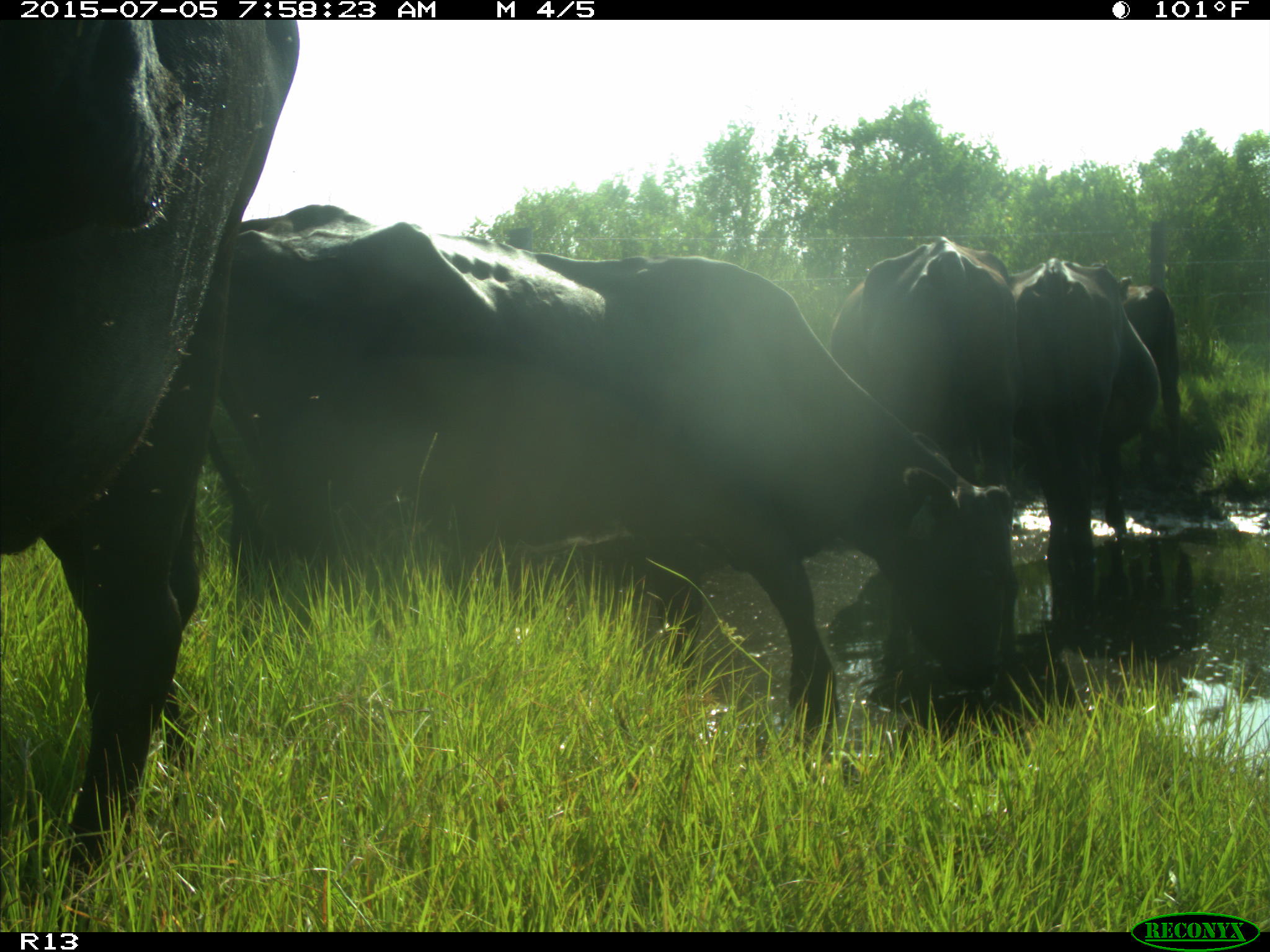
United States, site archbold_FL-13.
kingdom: Animalia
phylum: Chordata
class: Mammalia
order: Artiodactyla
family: Bovidae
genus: Bos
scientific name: Bos taurus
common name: domestic cow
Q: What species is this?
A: Bos taurus (domestic cow).